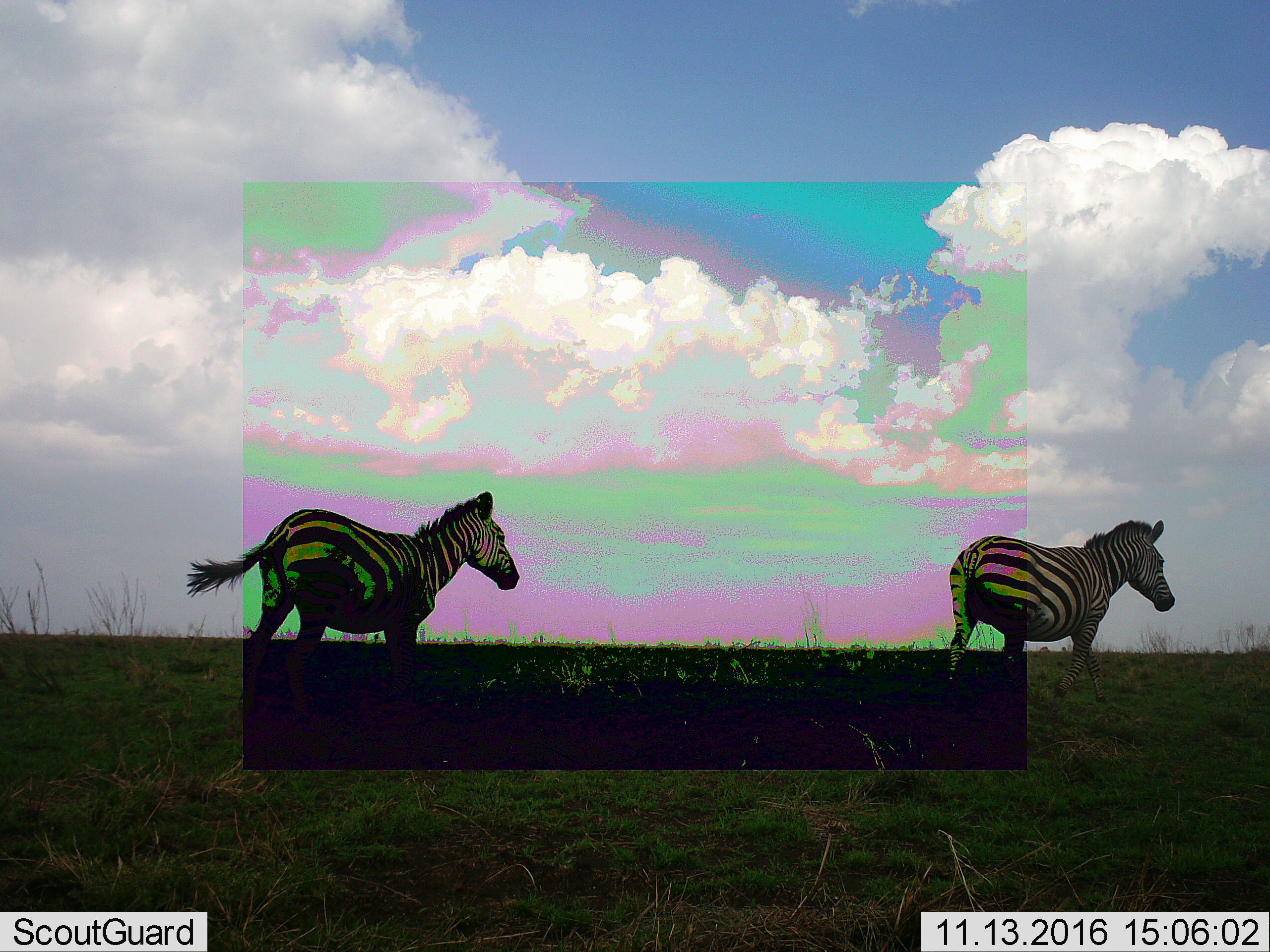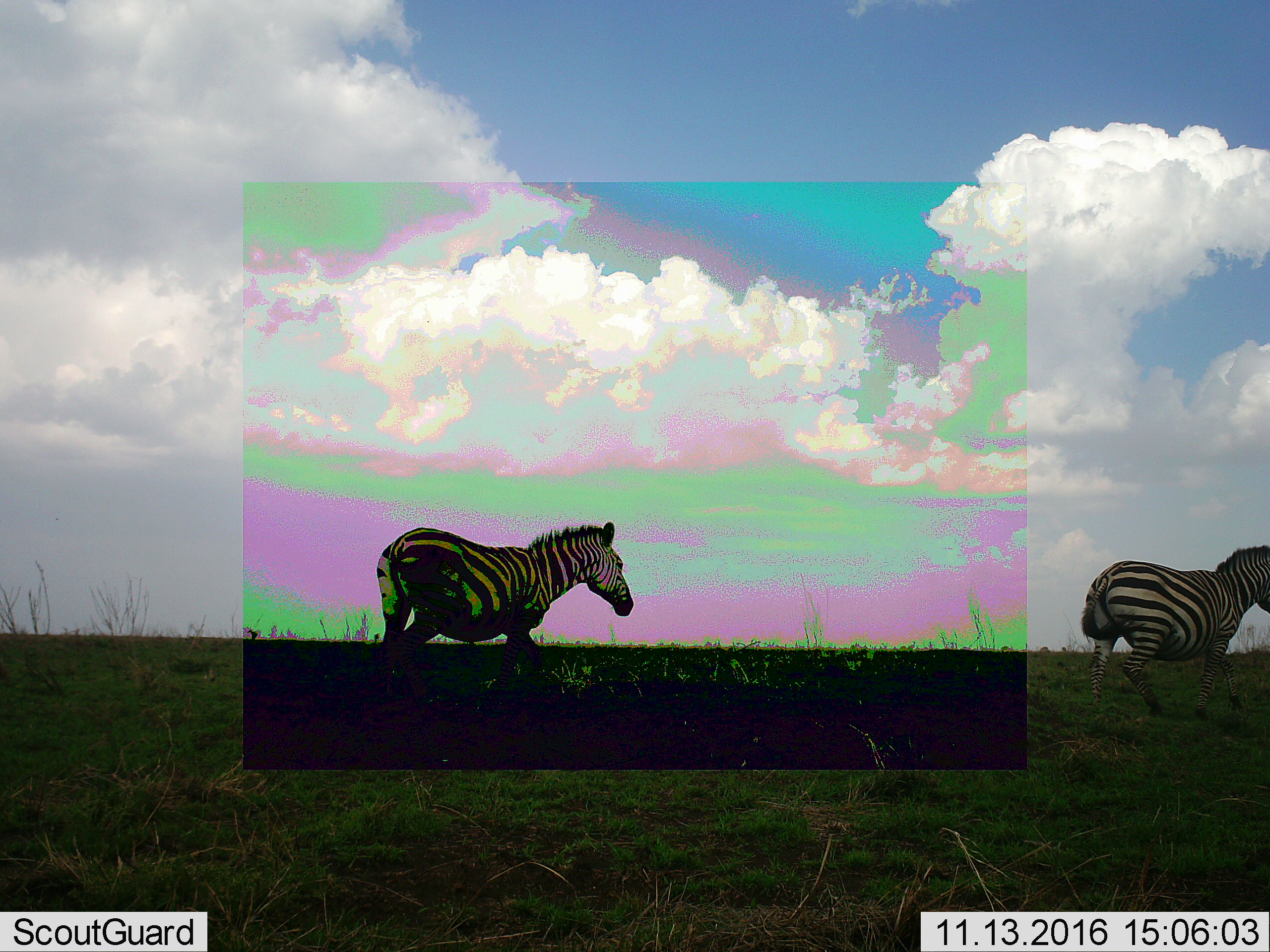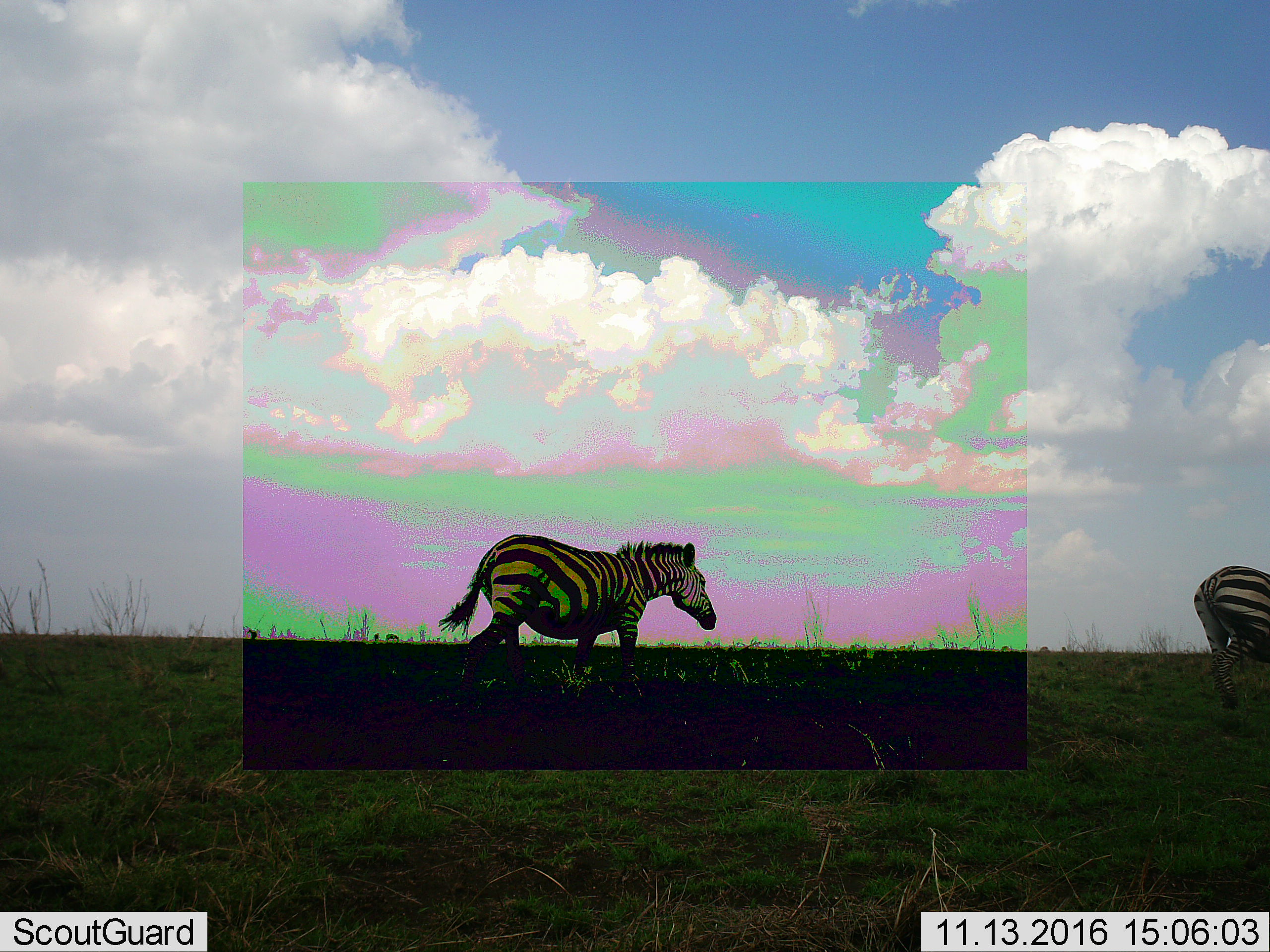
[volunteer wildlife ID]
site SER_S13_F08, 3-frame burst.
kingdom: Animalia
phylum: Chordata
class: Mammalia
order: Perissodactyla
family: Equidae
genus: Equus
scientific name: Equus quagga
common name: plains zebra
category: zebraplains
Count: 2.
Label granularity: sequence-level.